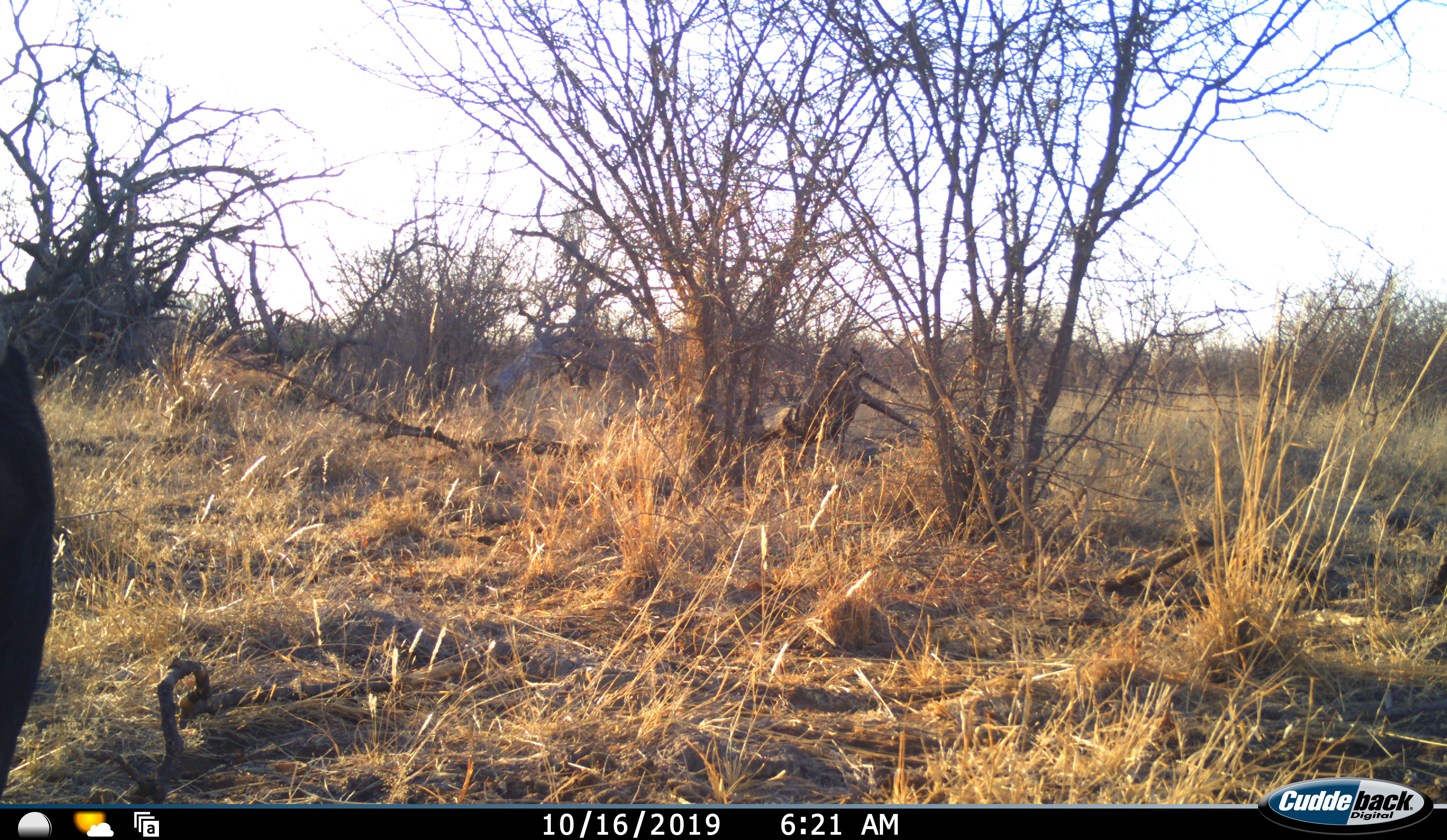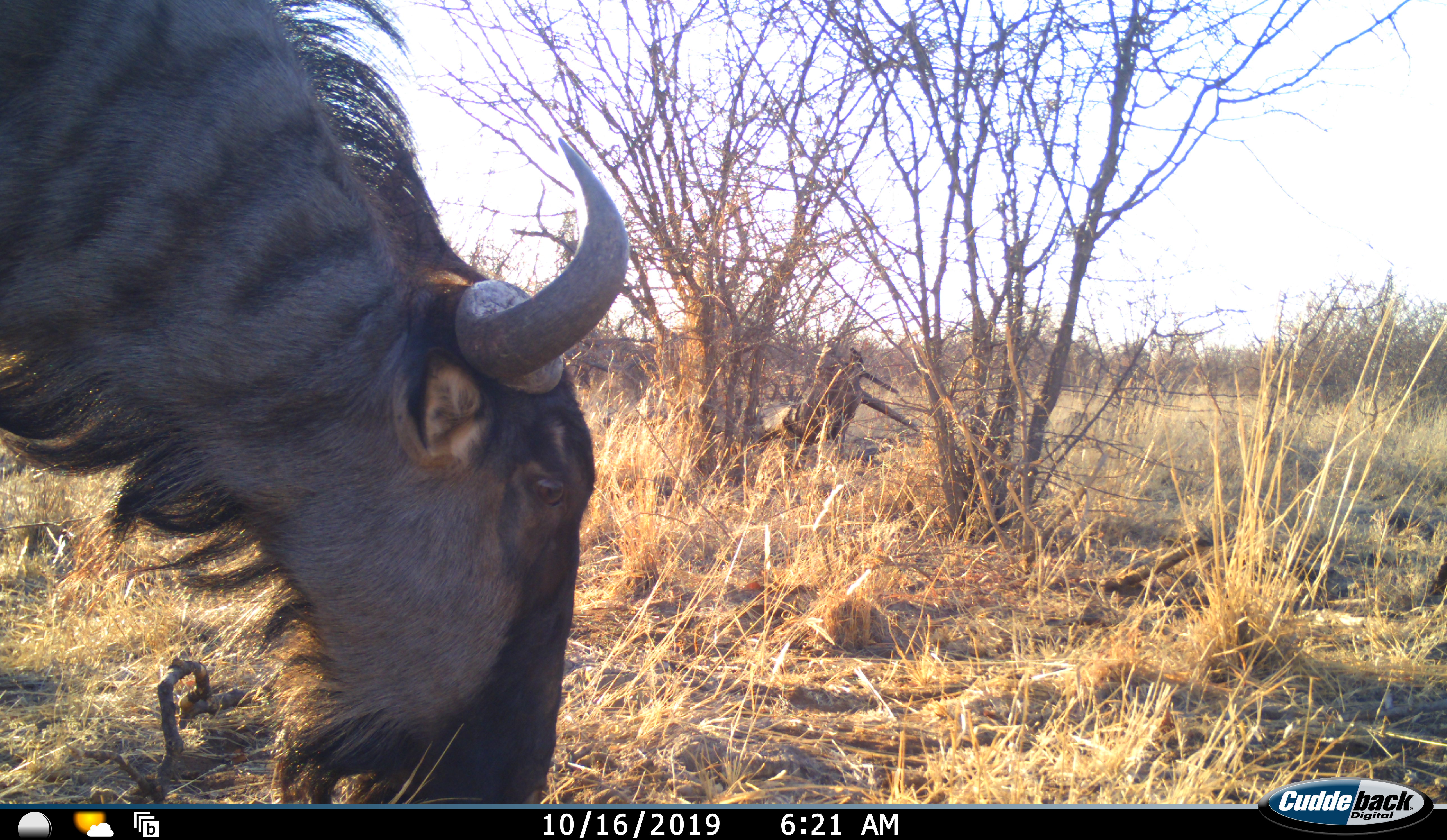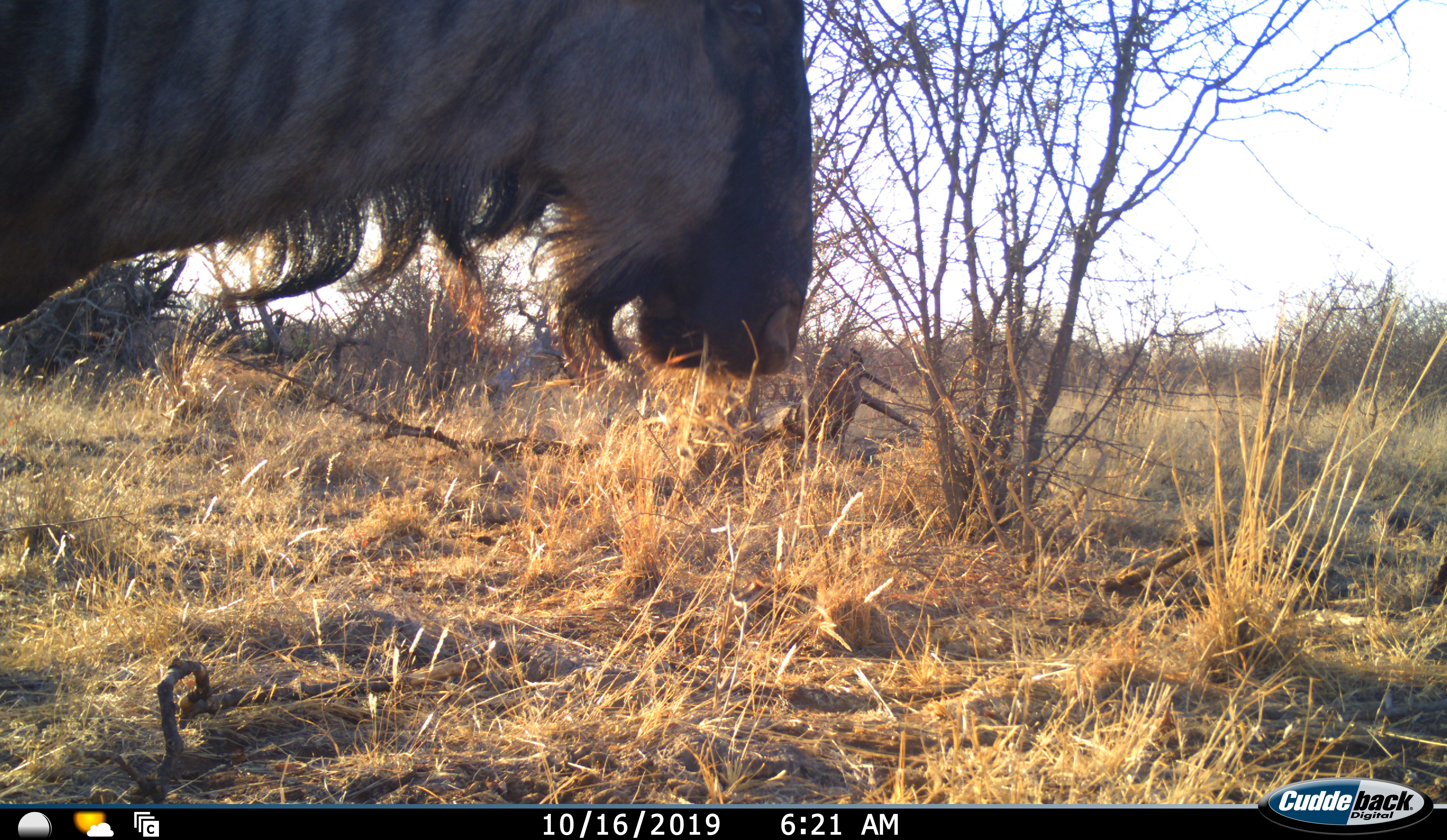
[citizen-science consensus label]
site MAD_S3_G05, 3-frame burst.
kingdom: Animalia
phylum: Chordata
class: Mammalia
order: Artiodactyla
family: Bovidae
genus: Connochaetes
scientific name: Connochaetes taurinus taurinus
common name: blue wildebeest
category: wildebeestblue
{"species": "wildebeestblue (blue wildebeest) (Connochaetes taurinus taurinus)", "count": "1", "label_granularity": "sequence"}